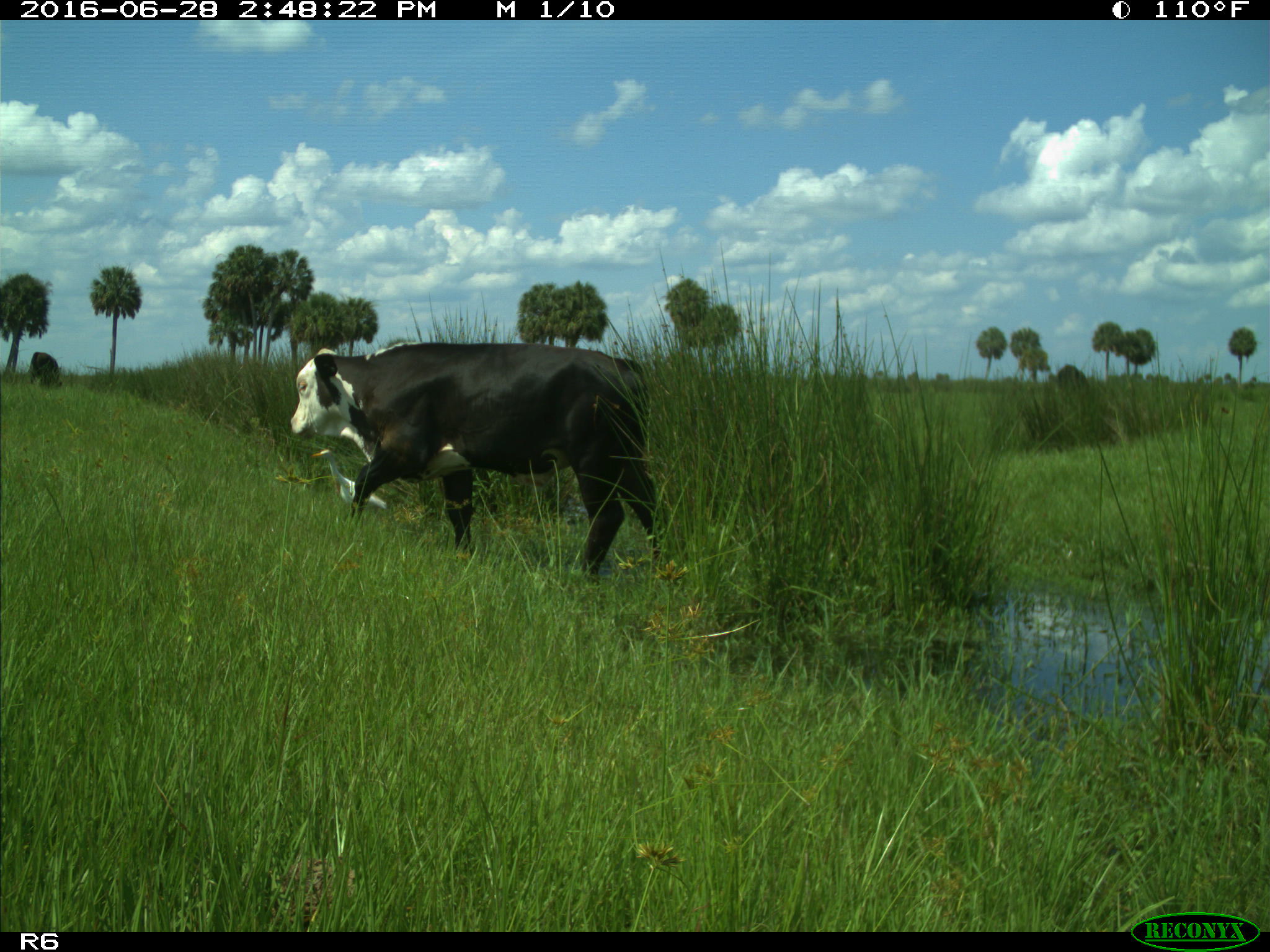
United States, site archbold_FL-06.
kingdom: Animalia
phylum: Chordata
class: Mammalia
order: Artiodactyla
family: Bovidae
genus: Bos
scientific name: Bos taurus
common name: domestic cow